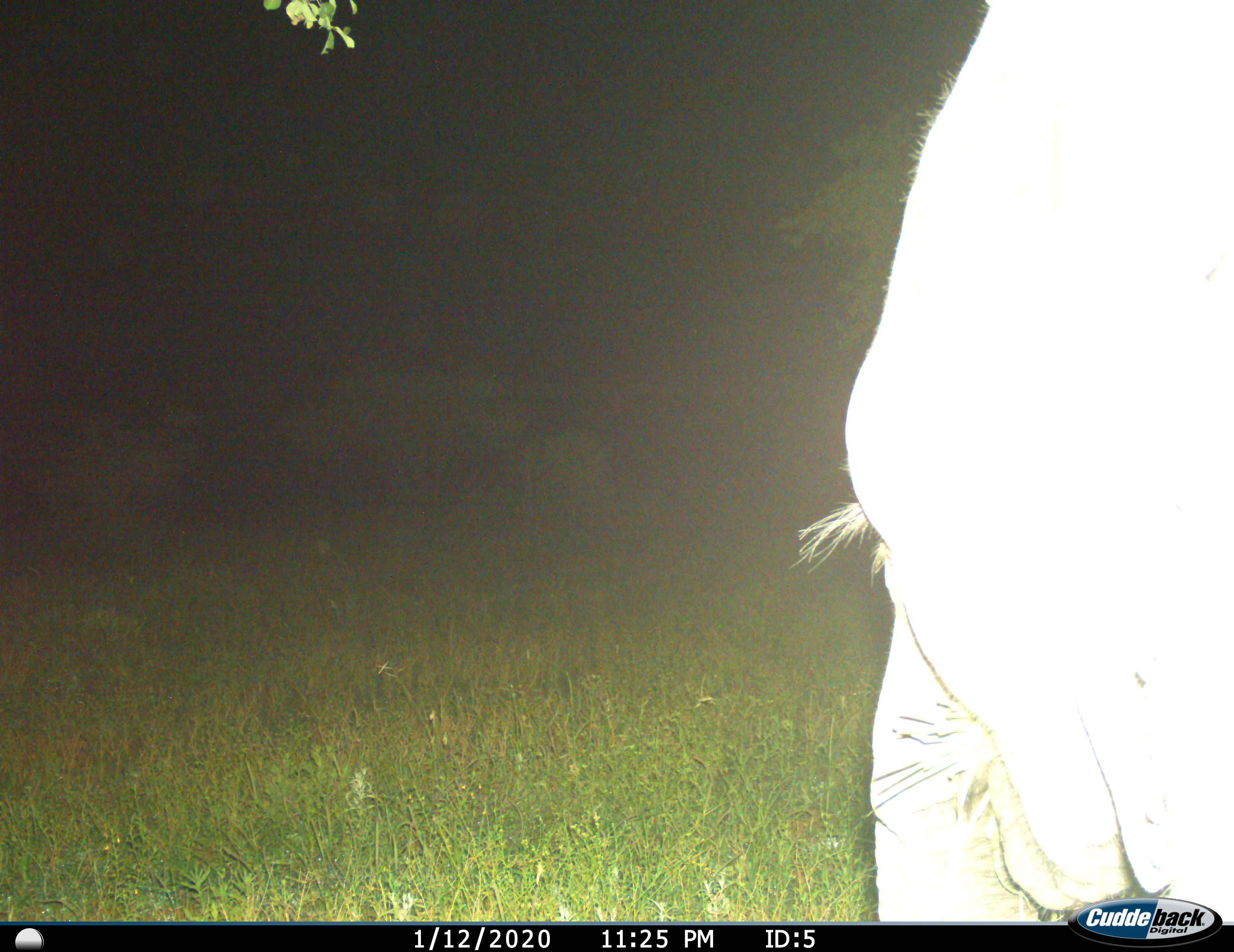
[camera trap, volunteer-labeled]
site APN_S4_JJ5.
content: unidentified animal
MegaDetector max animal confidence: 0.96